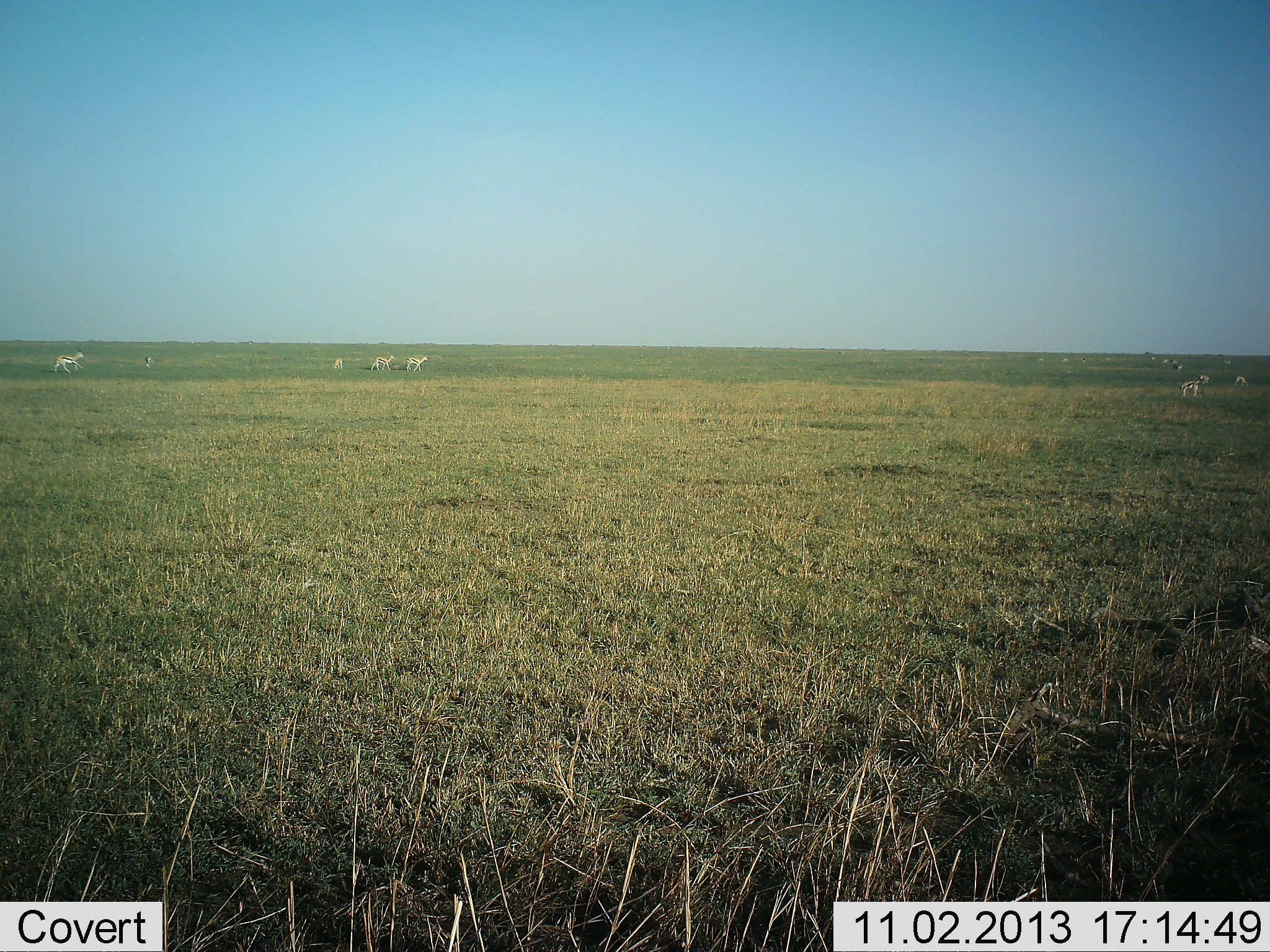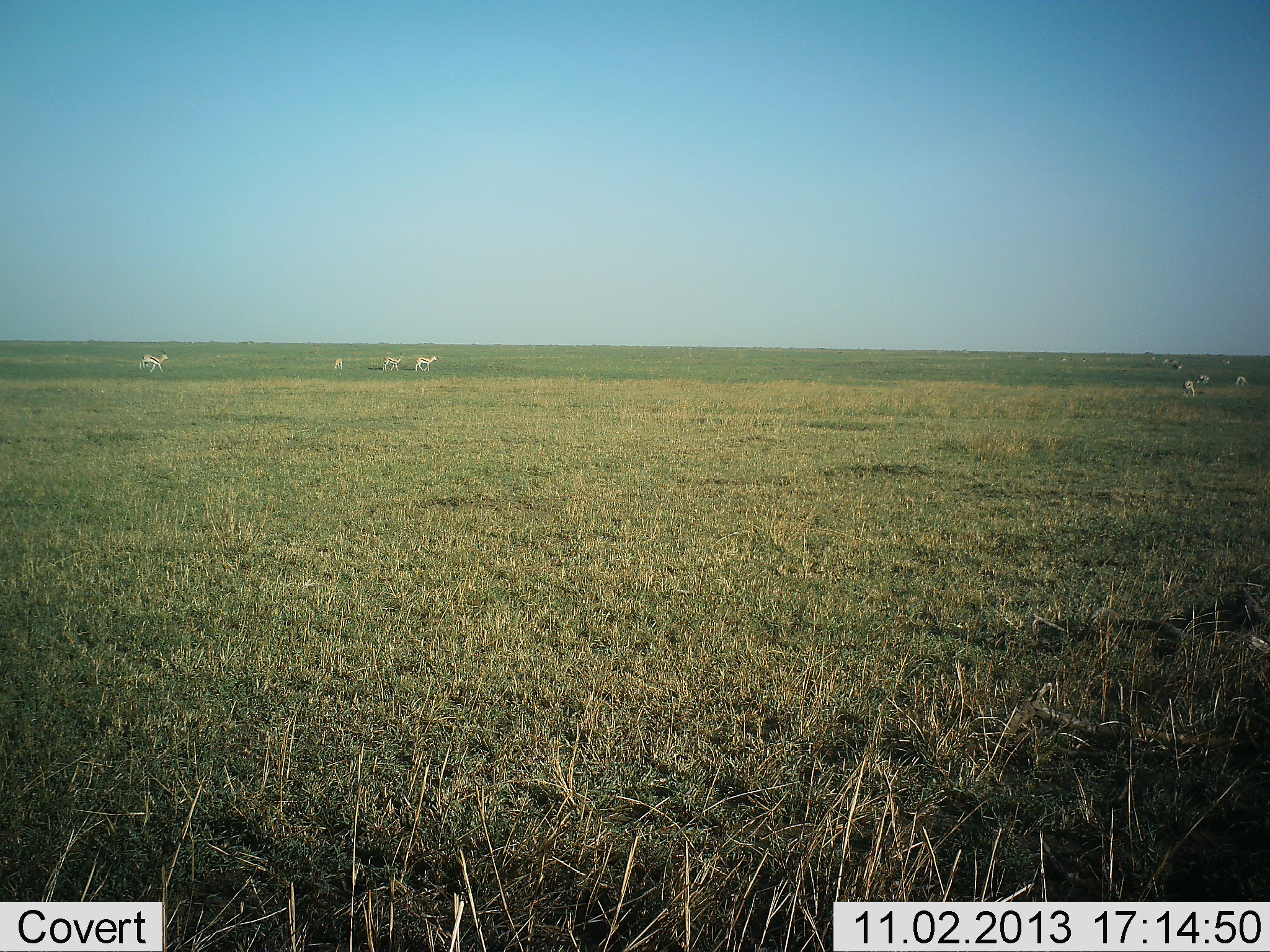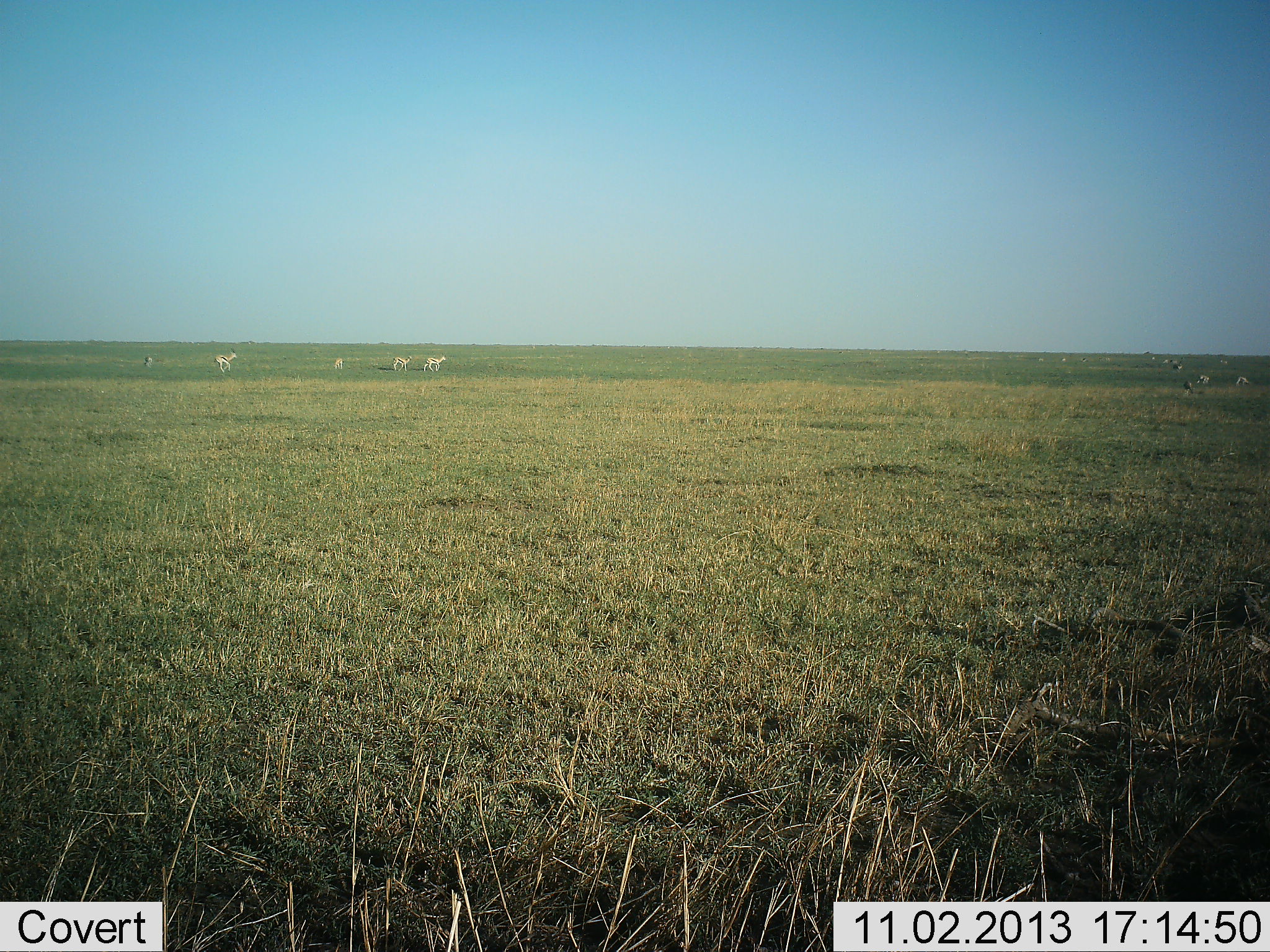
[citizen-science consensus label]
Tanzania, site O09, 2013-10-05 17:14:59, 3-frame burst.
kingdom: Animalia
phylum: Chordata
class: Mammalia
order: Artiodactyla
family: Bovidae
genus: Eudorcas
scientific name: Eudorcas thomsonii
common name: thomson's gazelle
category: gazellethomsons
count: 11-50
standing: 56%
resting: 0%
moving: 100%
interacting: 0%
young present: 0%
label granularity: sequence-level